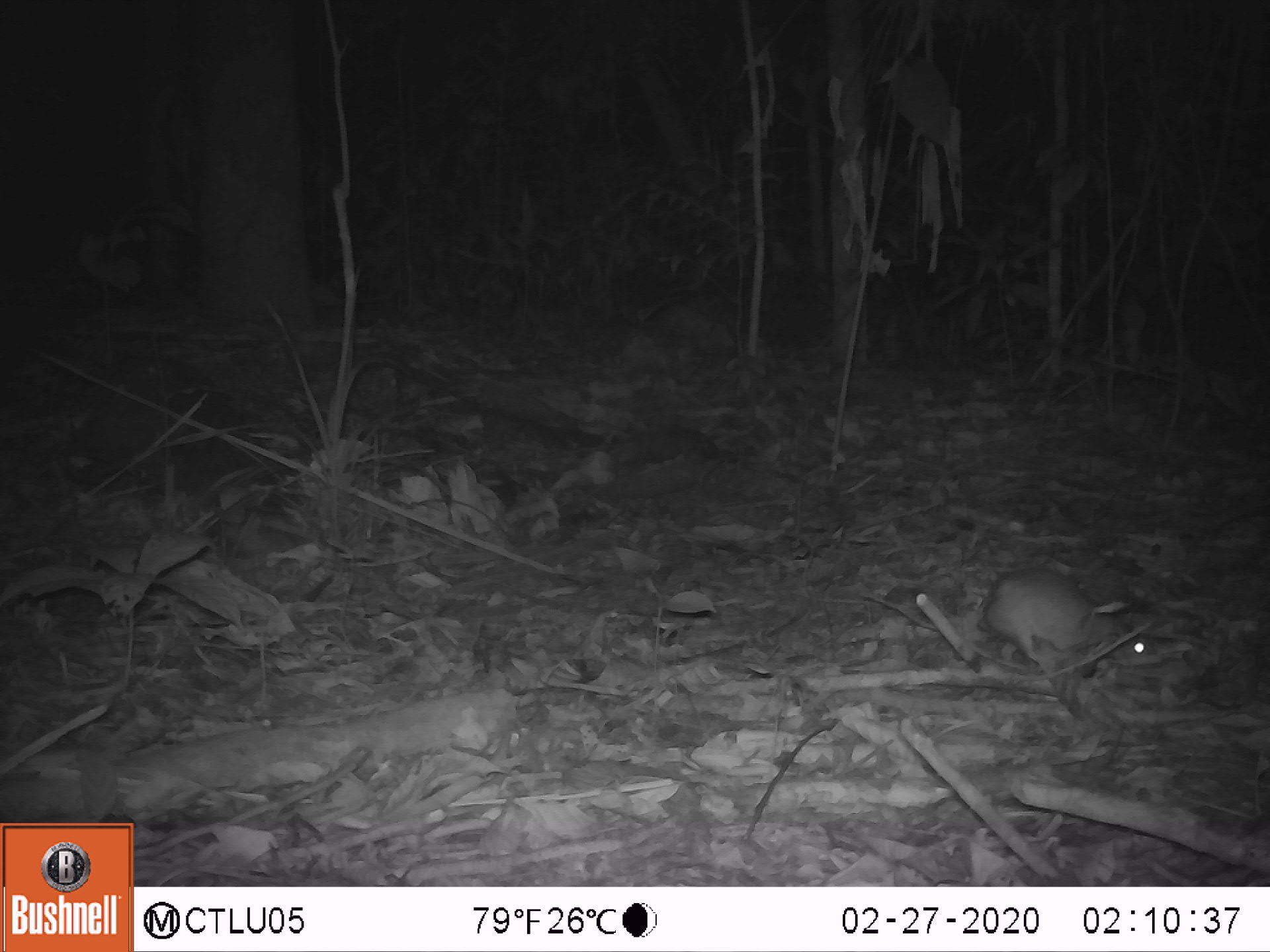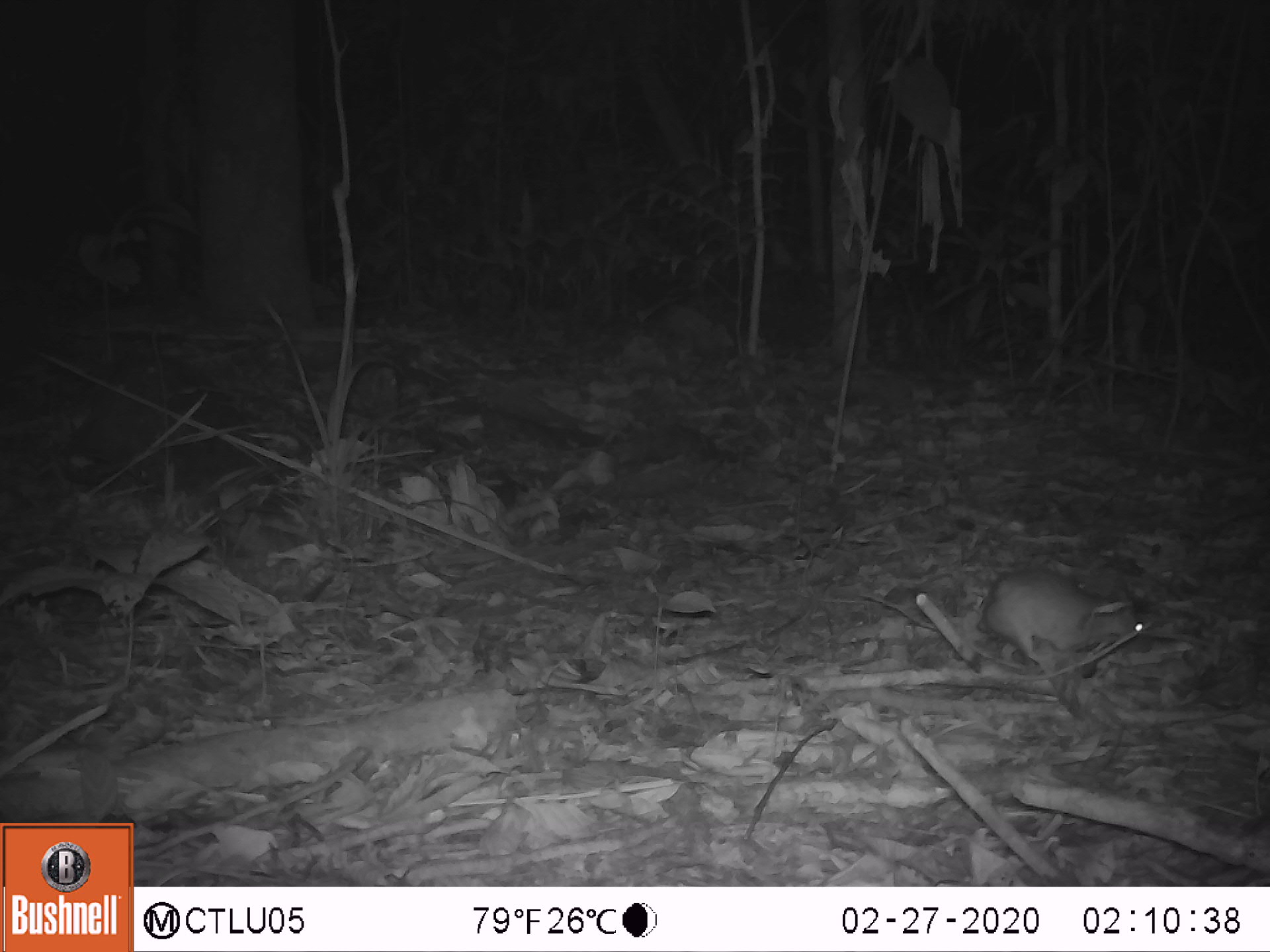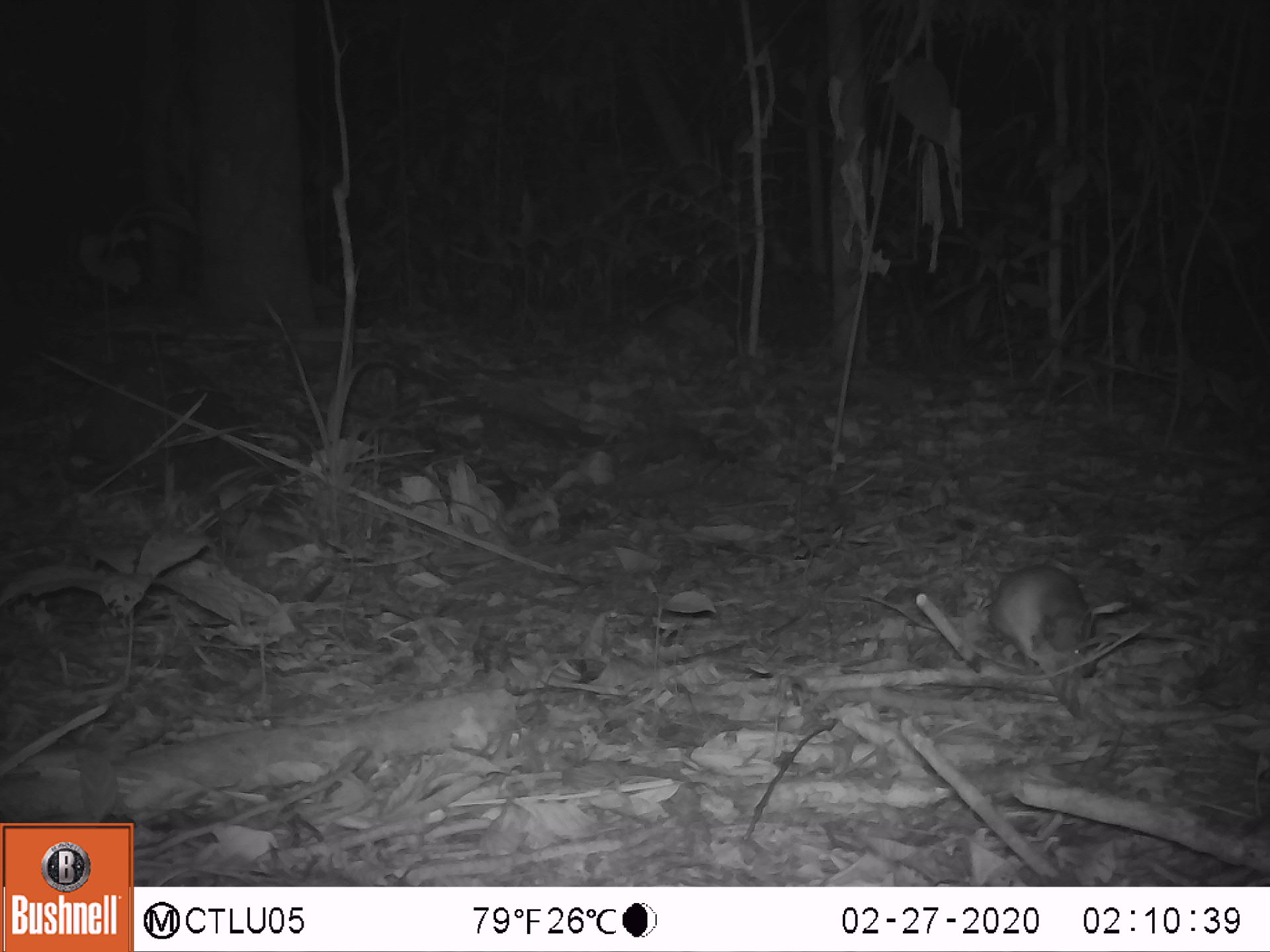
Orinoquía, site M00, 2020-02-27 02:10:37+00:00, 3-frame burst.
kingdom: Animalia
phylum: Chordata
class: Mammalia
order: Rodentia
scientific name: Rodentia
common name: rodent